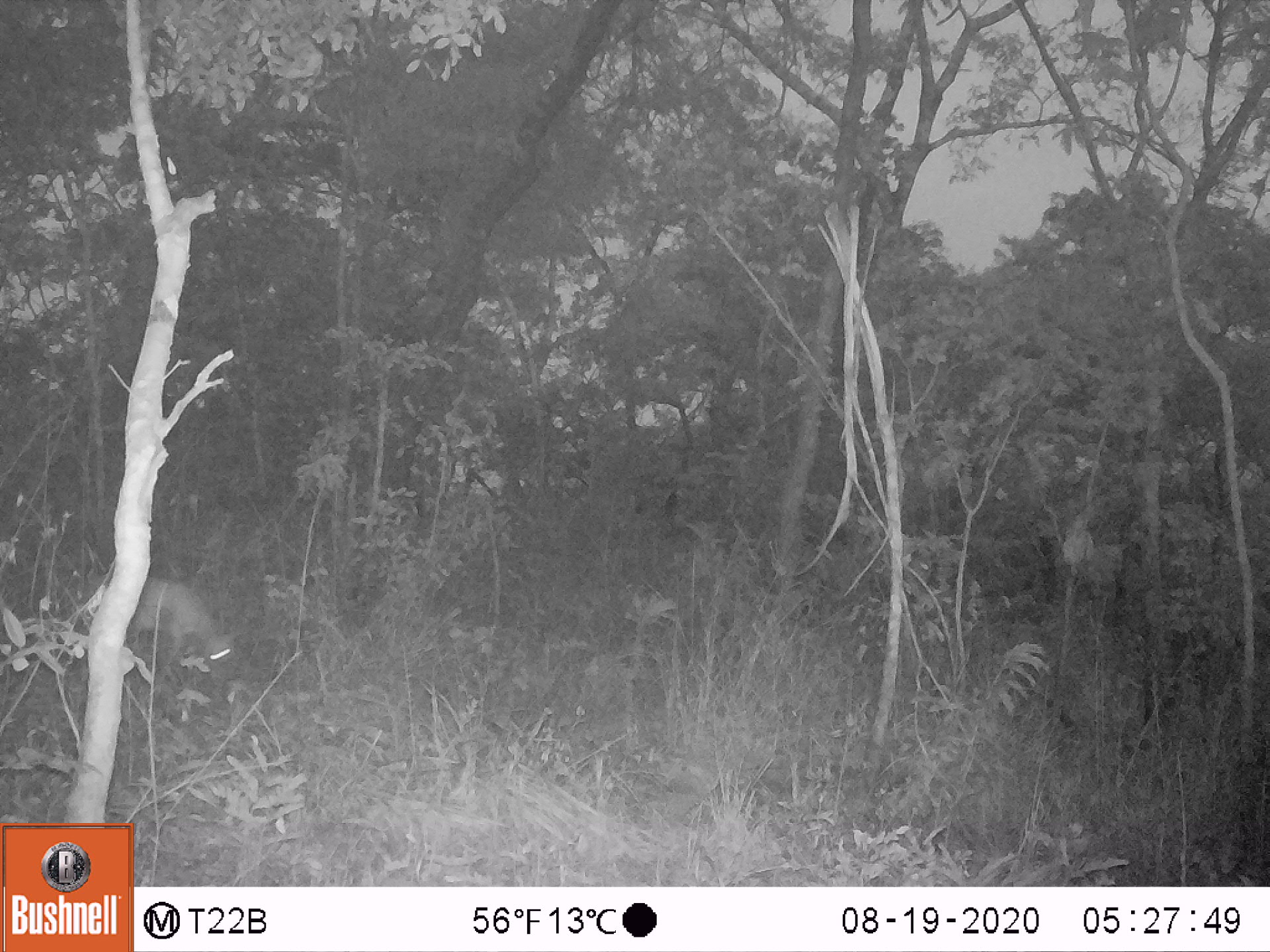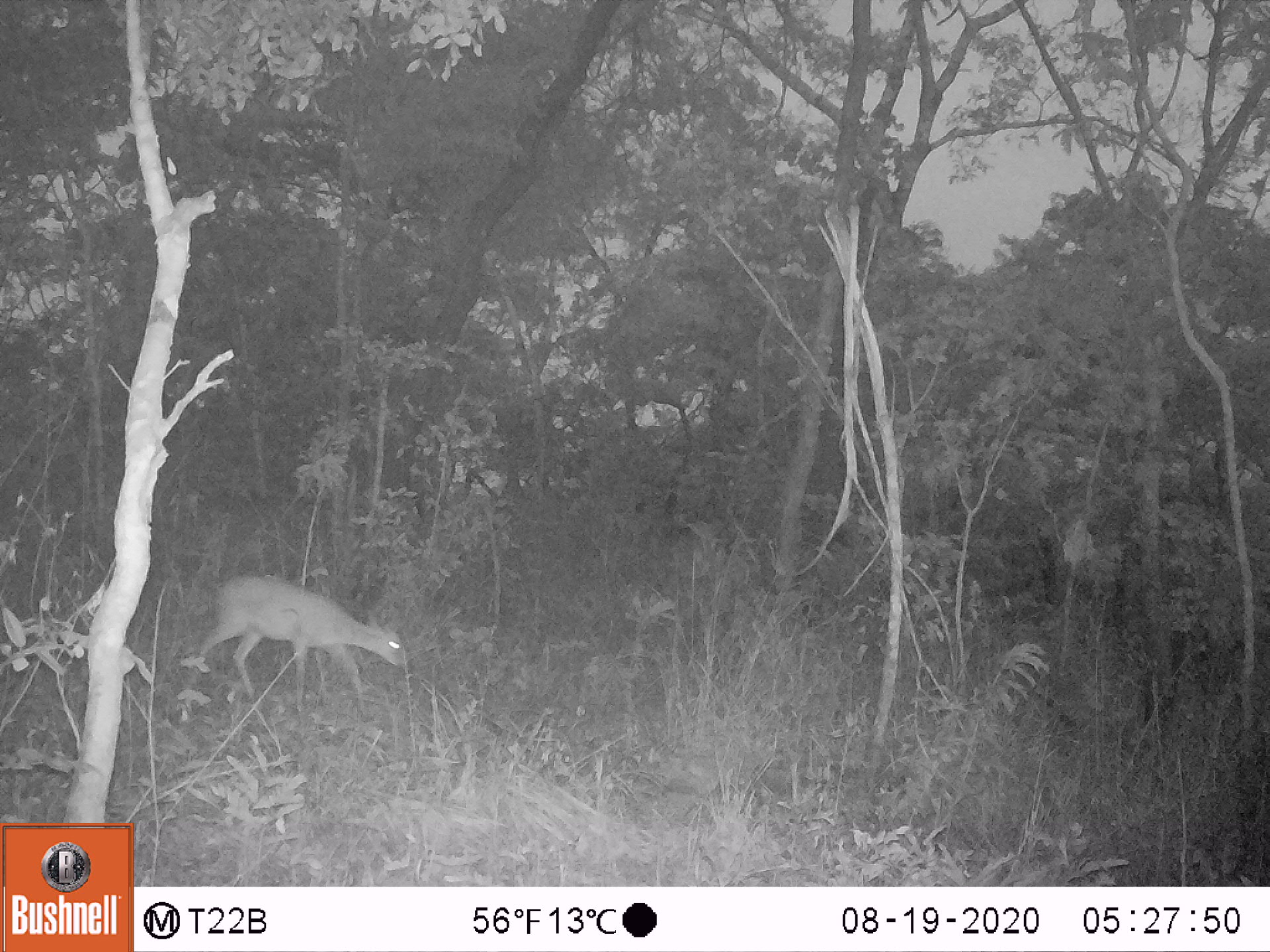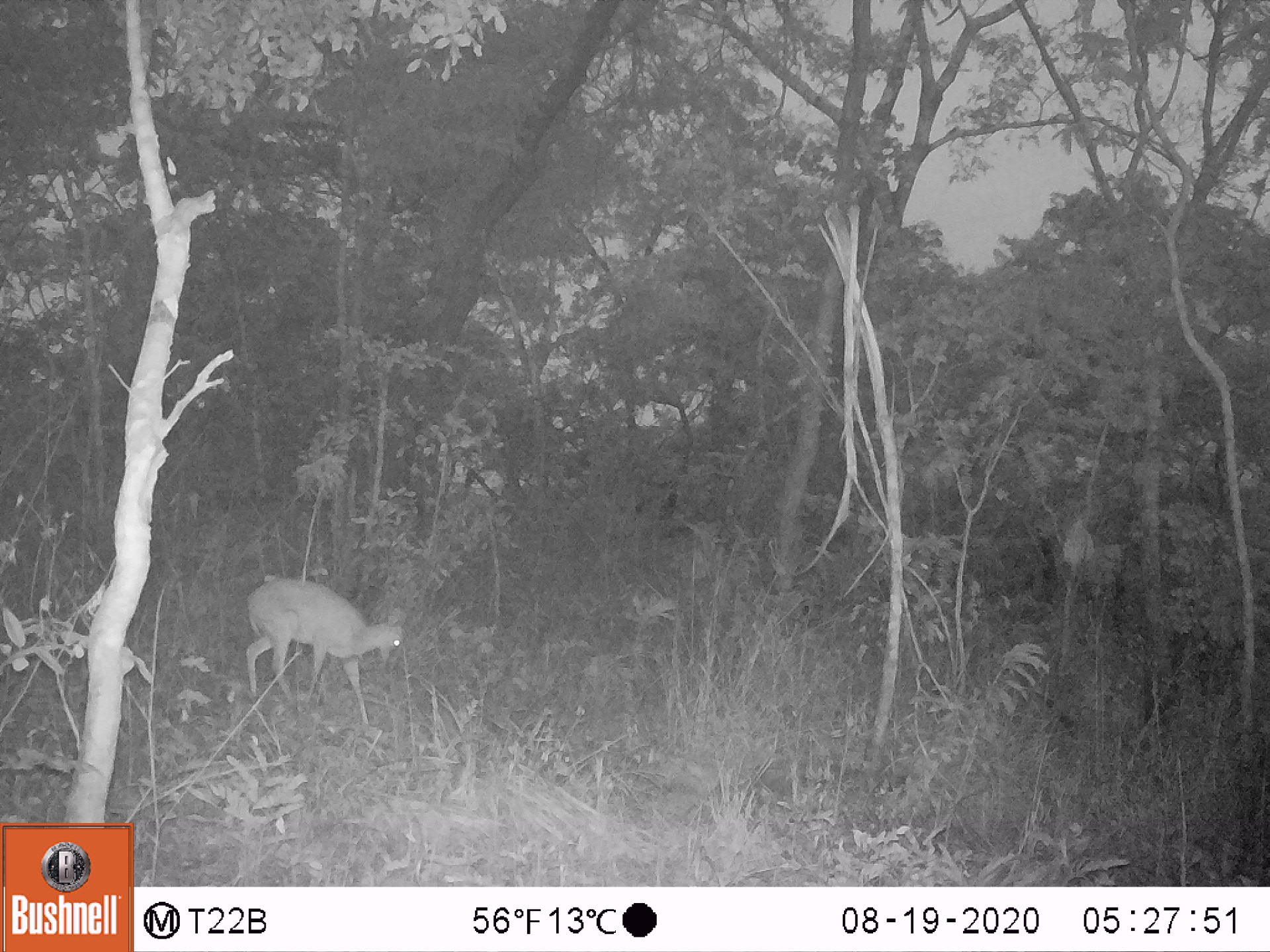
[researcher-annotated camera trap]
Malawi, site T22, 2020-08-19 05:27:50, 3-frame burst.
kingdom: Animalia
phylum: Chordata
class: Mammalia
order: Artiodactyla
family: Bovidae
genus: Sylvicapra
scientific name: Sylvicapra grimmia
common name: common duiker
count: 1